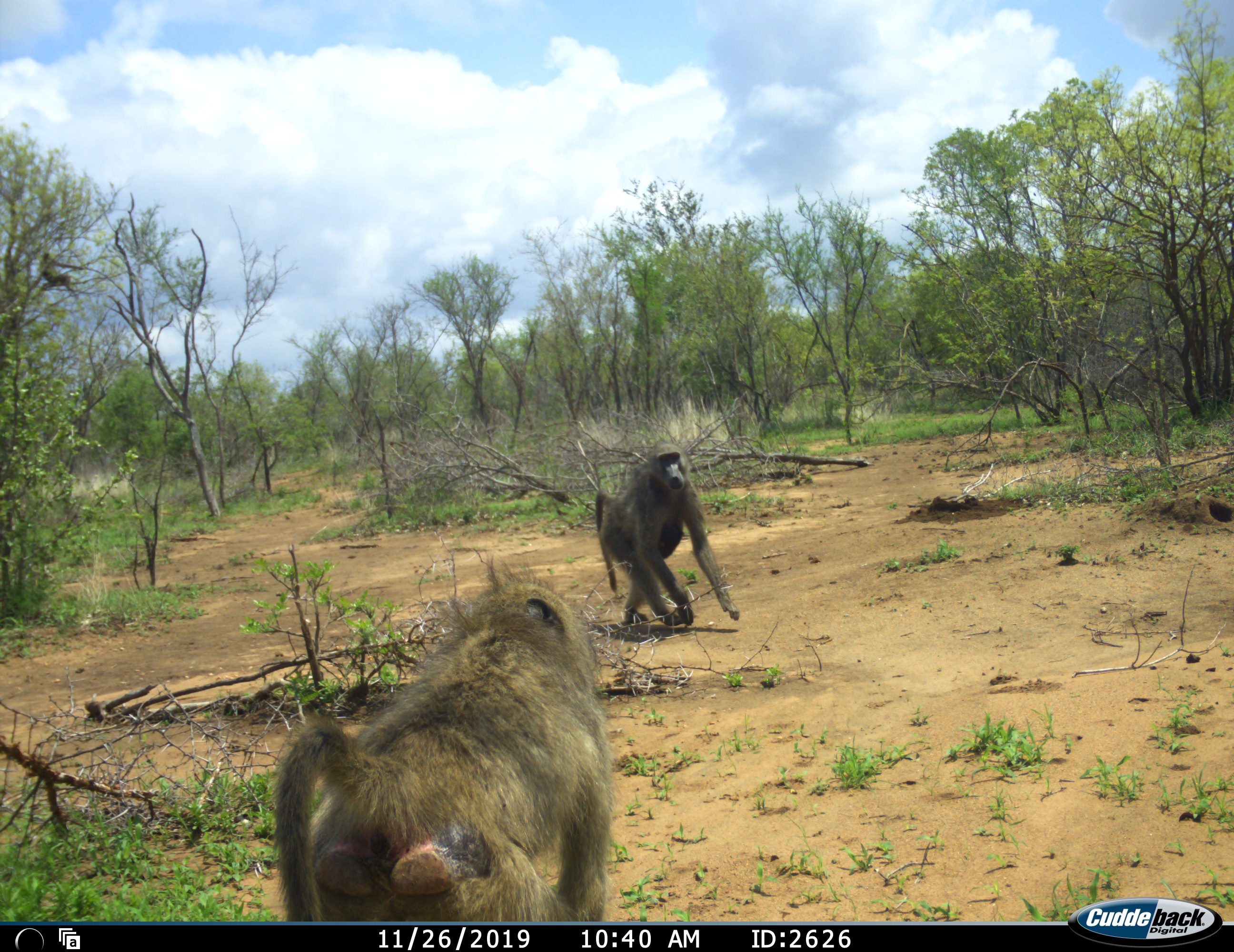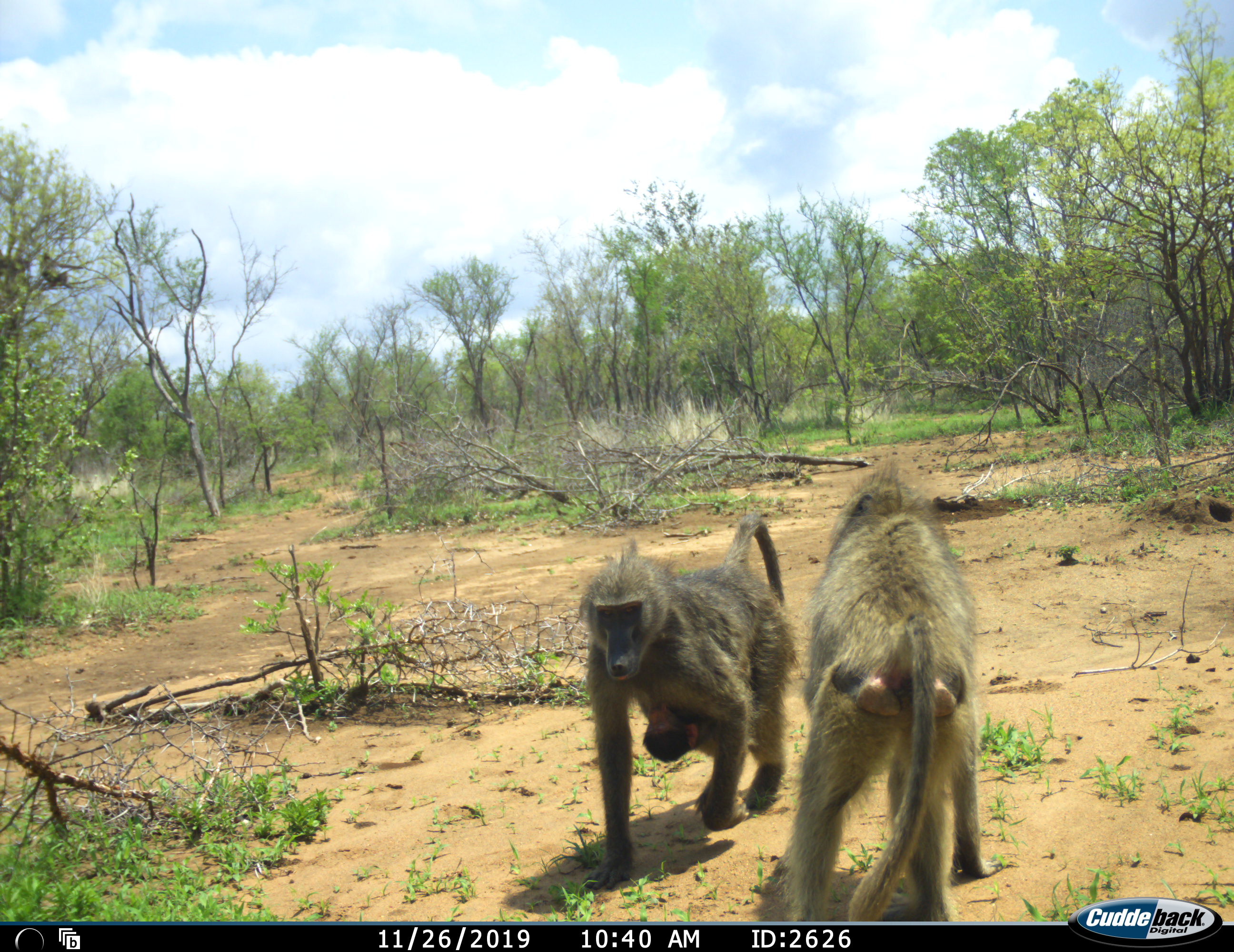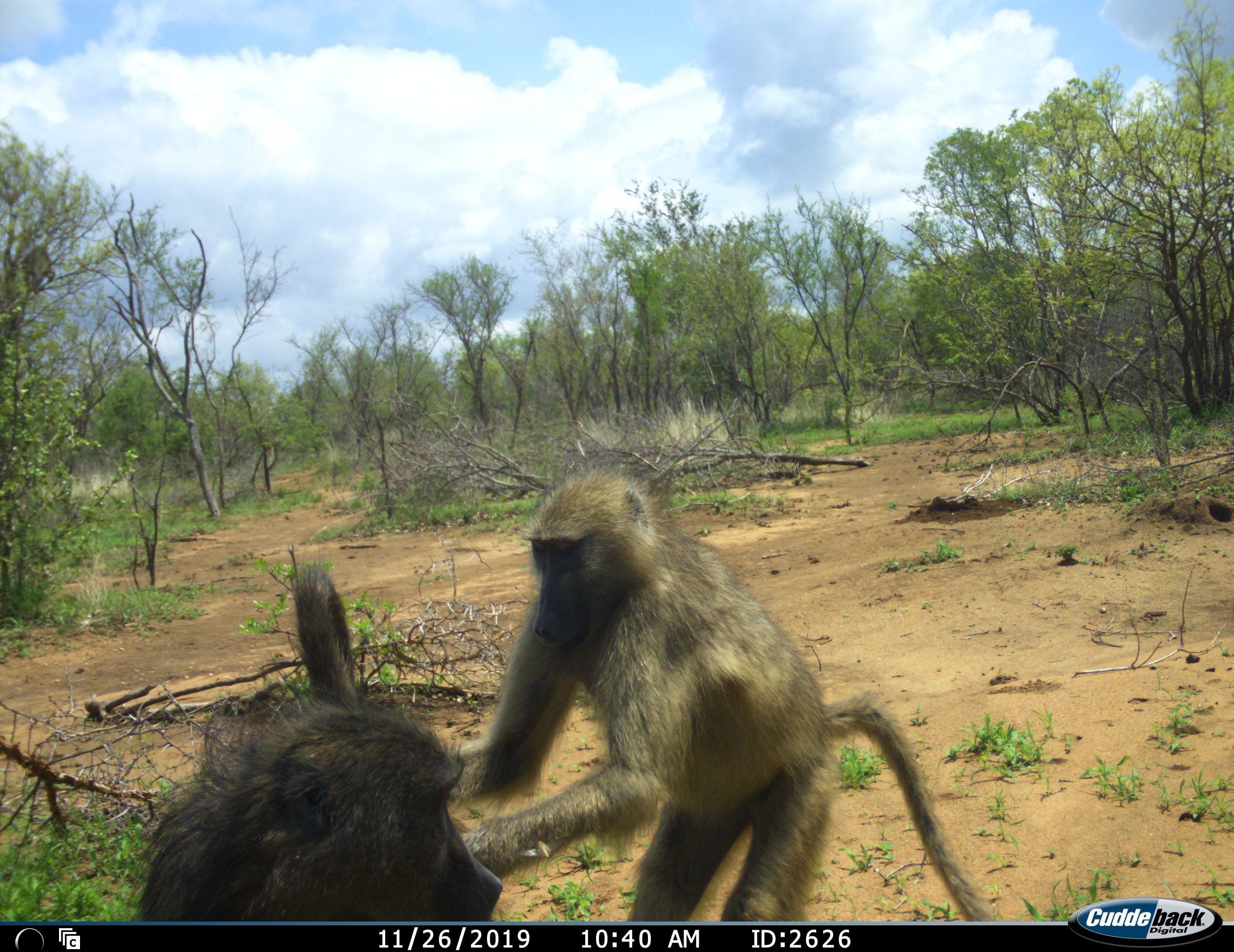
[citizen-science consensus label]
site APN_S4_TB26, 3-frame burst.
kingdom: Animalia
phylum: Chordata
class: Mammalia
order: Primates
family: Cercopithecidae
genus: Papio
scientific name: Papio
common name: baboon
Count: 3.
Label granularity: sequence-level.